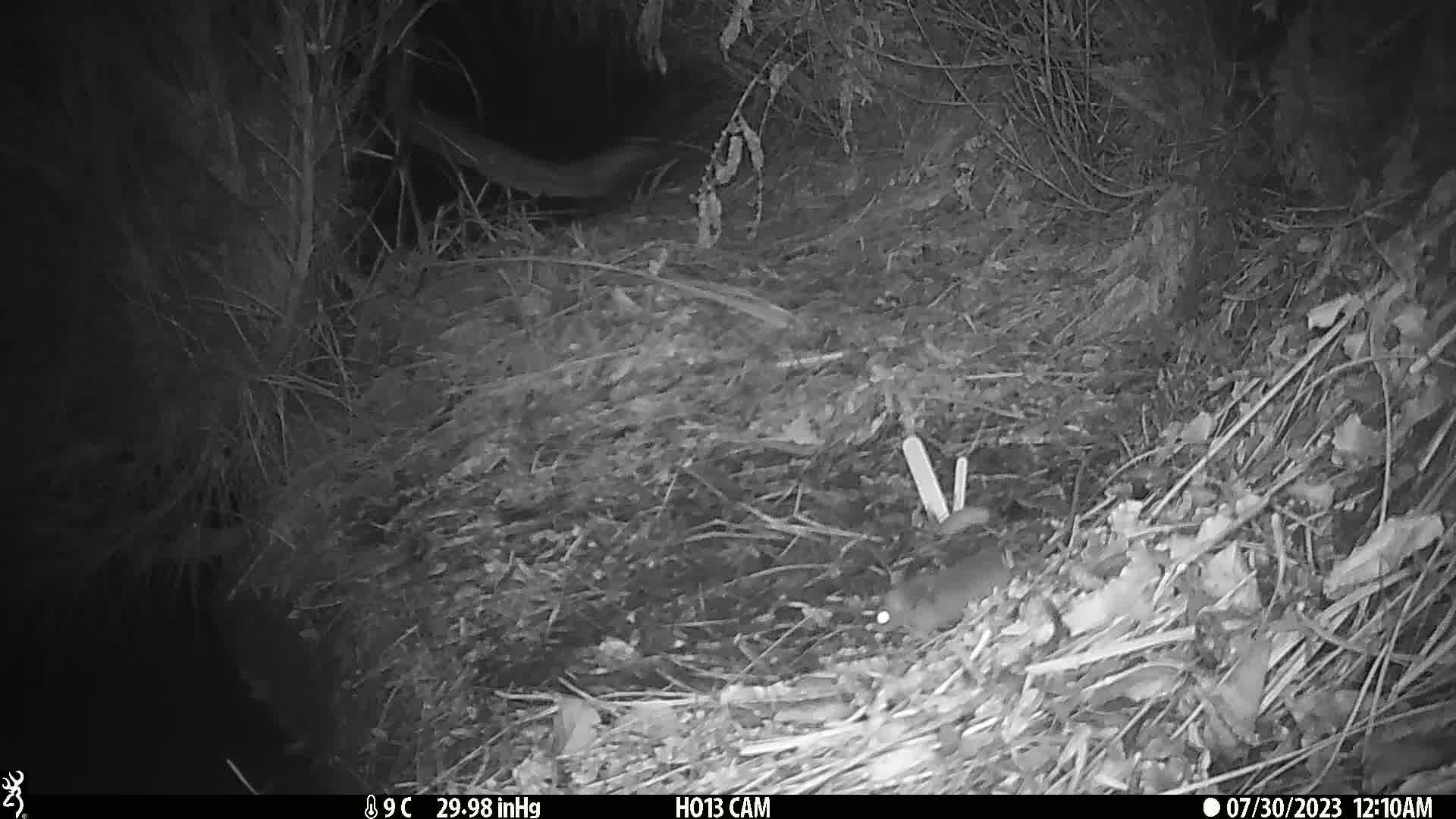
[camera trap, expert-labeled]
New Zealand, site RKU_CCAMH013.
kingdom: Animalia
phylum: Chordata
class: Mammalia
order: Rodentia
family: Muridae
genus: Rattus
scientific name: Rattus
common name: rat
Rat (Rattus).